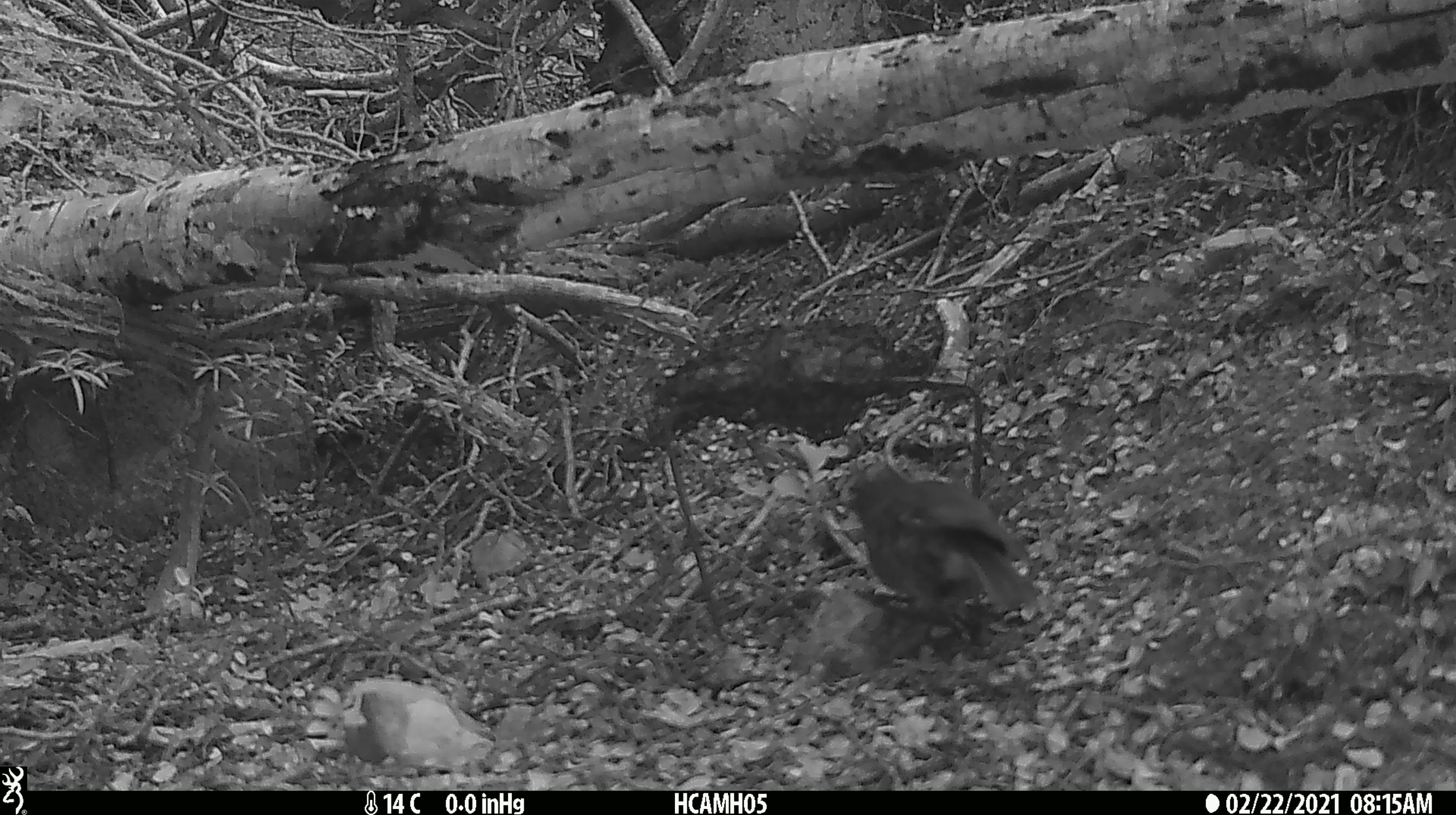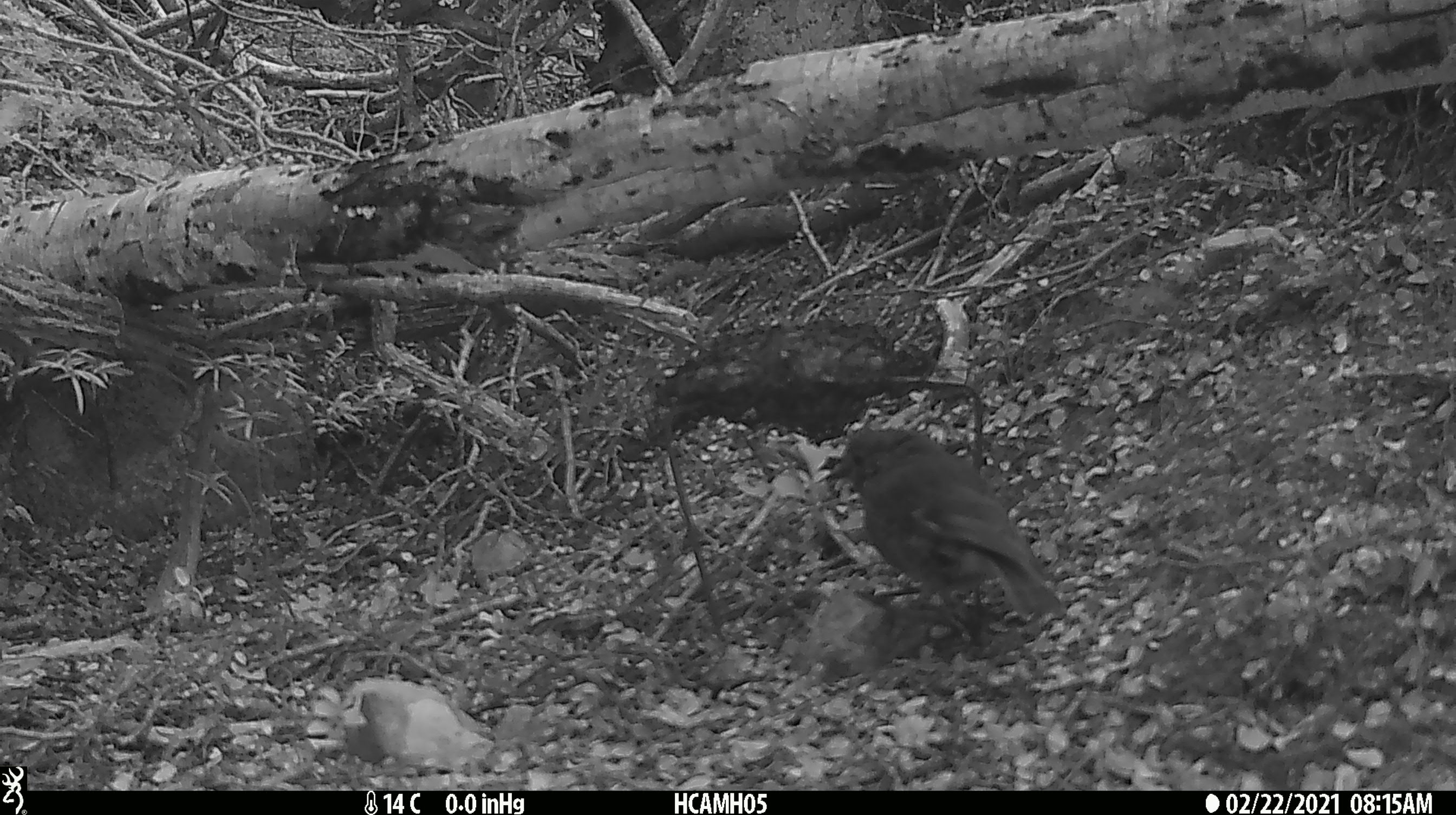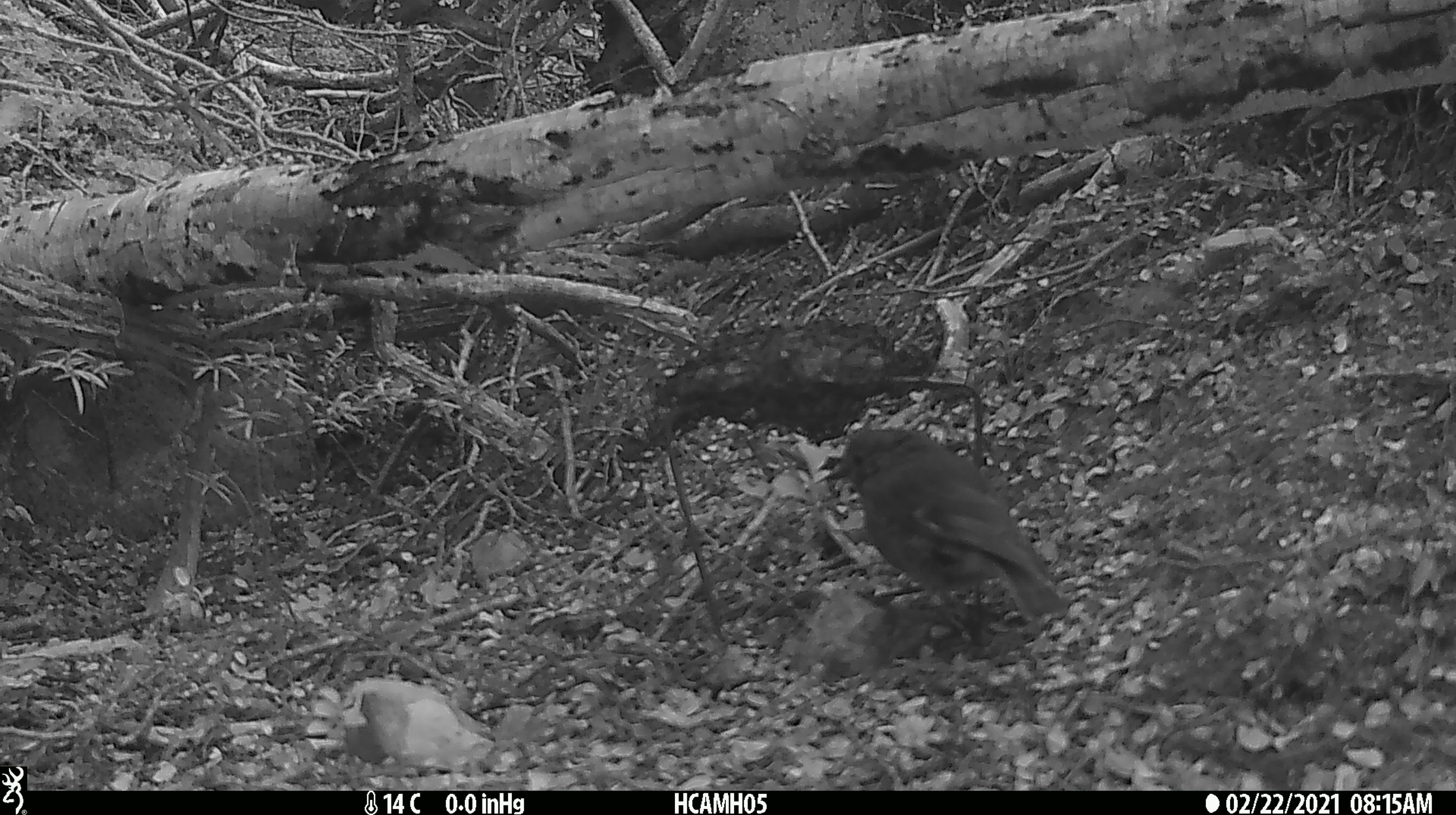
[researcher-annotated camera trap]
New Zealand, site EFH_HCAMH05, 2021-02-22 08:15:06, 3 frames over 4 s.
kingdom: Animalia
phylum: Chordata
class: Aves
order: Passeriformes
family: Petroicidae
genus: Petroica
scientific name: Petroica australis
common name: new zealand robin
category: robin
Robin (new zealand robin) (Petroica australis).